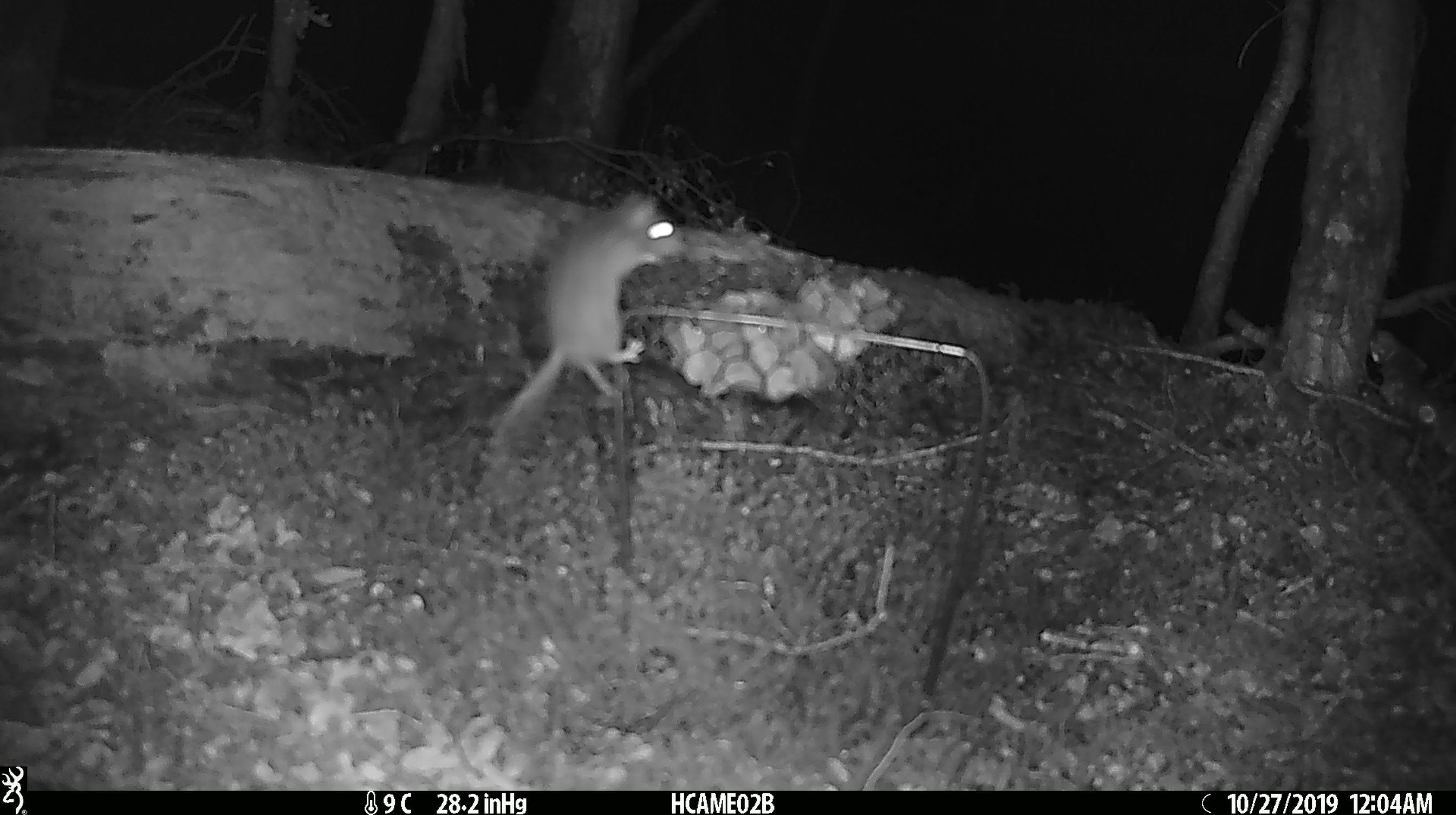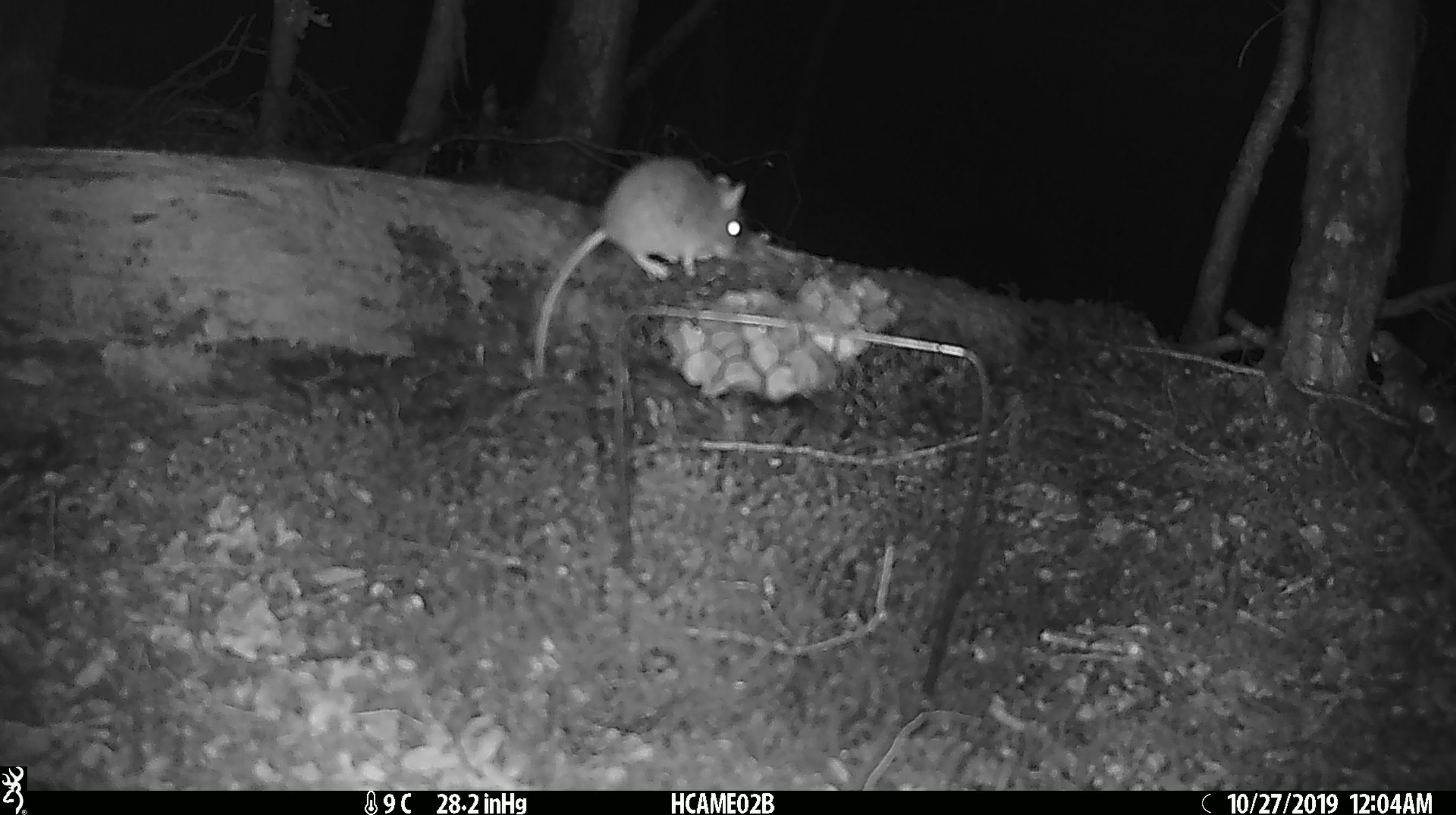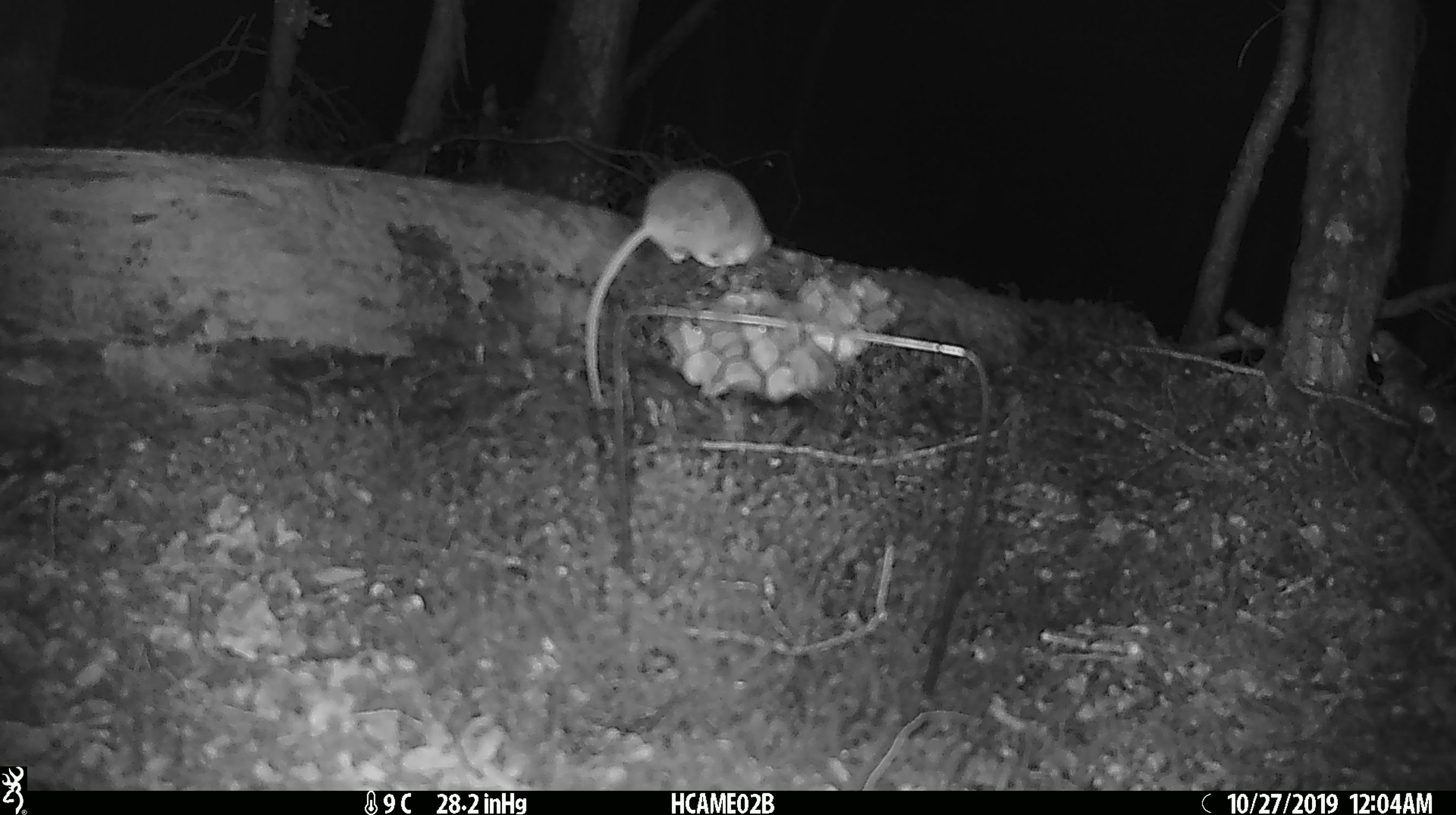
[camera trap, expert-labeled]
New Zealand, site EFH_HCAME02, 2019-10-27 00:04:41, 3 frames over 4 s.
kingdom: Animalia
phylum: Chordata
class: Mammalia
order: Rodentia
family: Muridae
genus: Mus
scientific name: Mus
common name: mouse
Mouse (Mus).